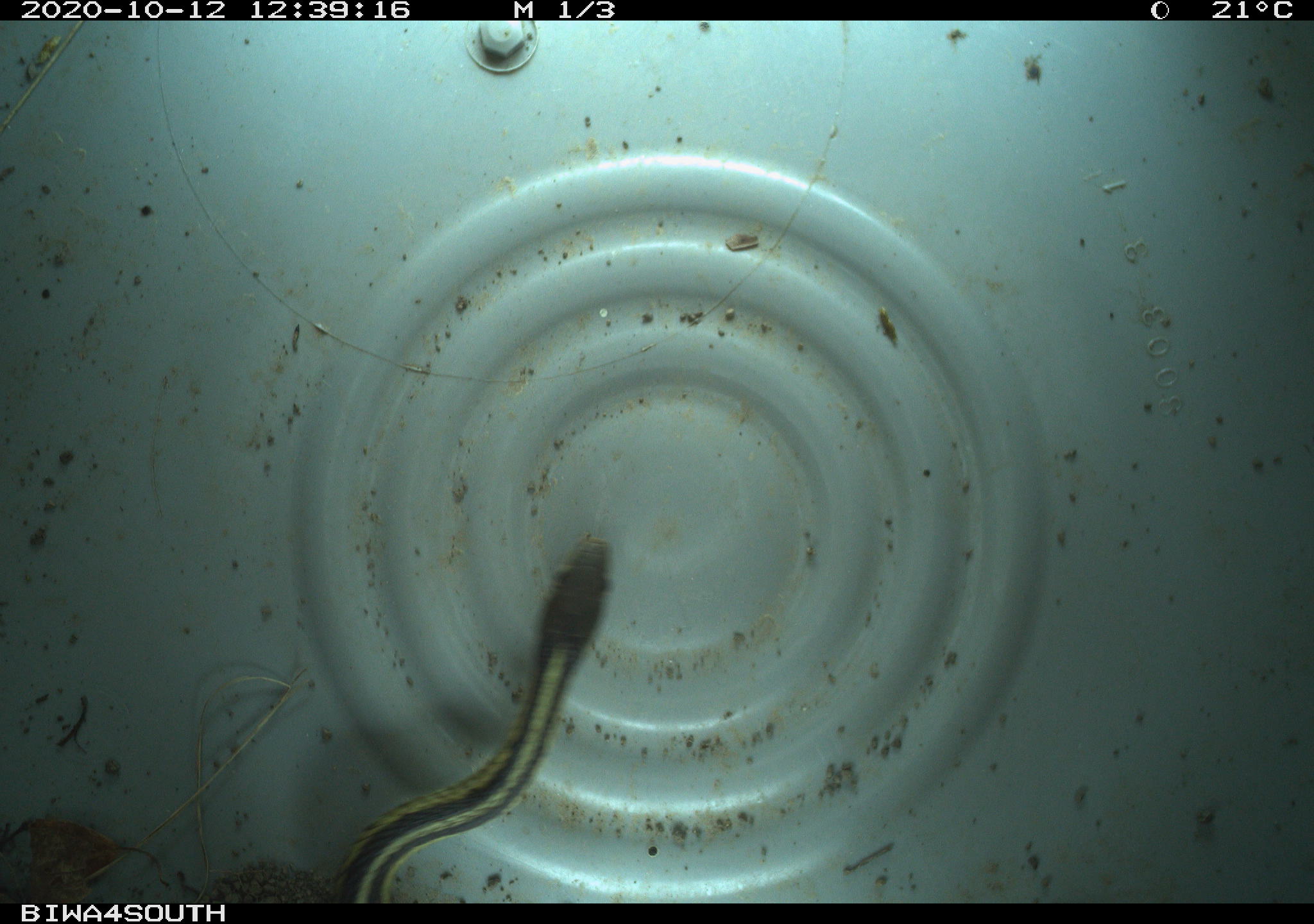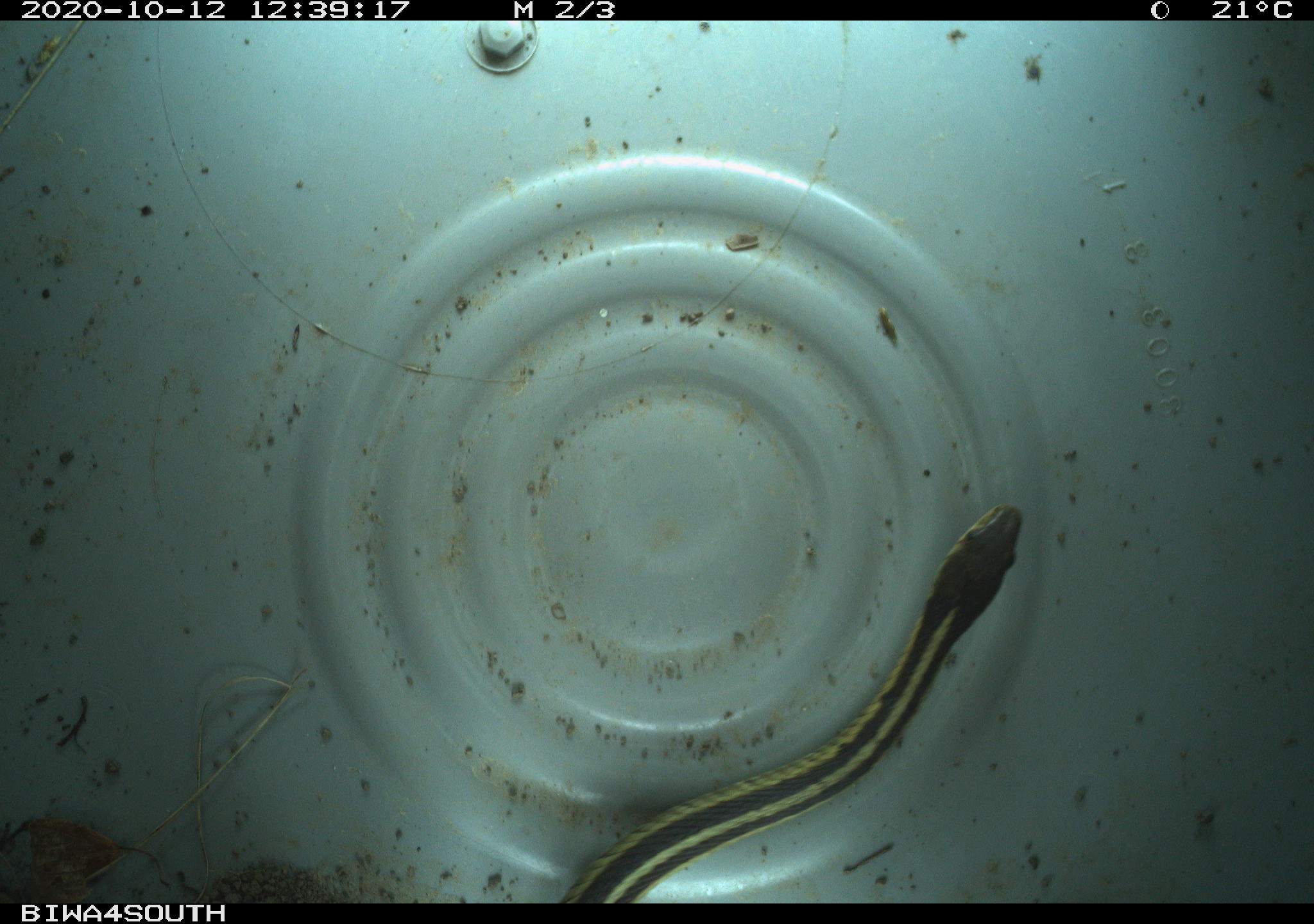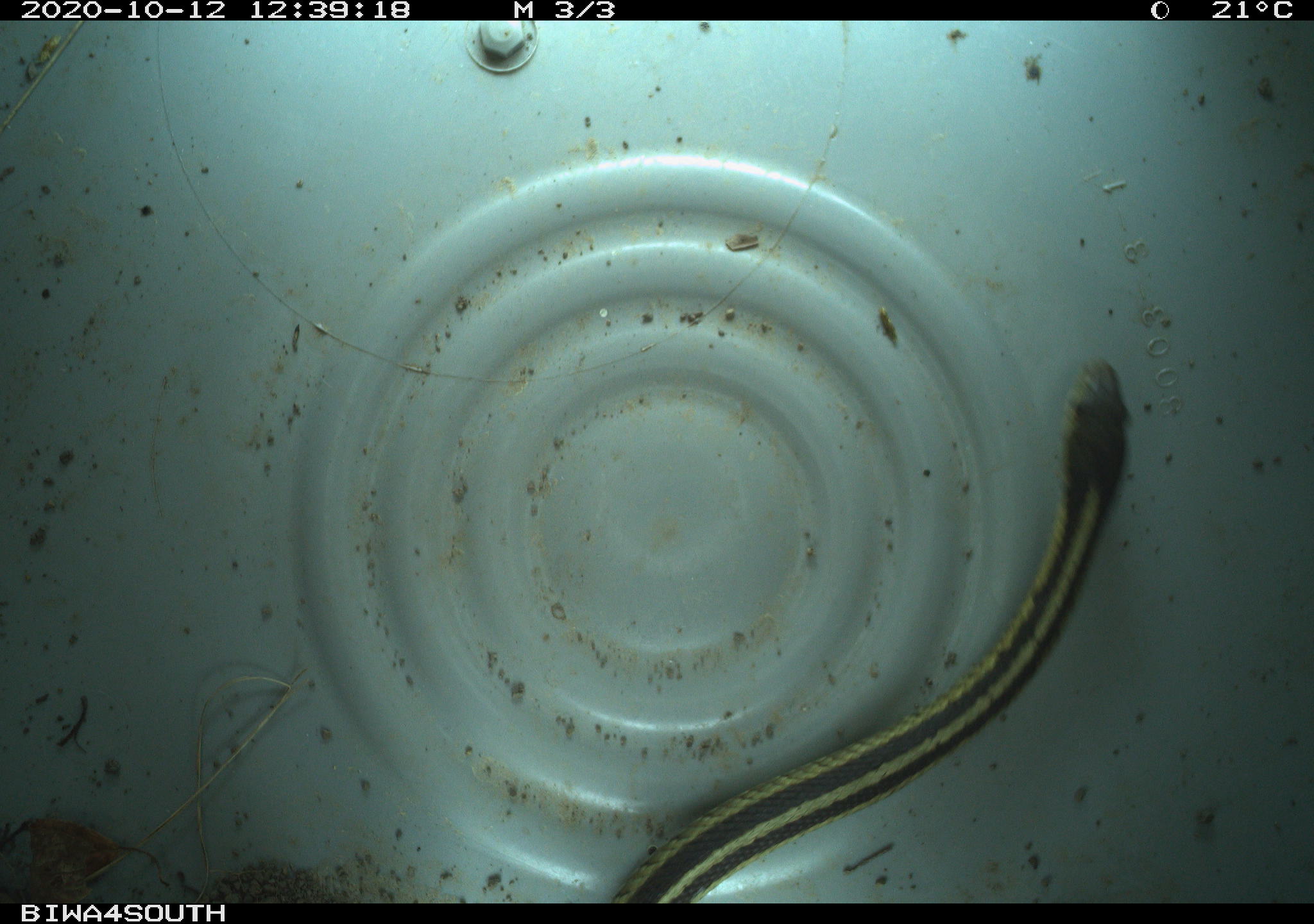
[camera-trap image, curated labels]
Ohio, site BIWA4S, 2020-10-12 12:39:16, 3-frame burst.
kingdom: Animalia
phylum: Chordata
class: Reptilia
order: Squamata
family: Colubridae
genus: Thamnophis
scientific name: Thamnophis sirtalis sirtalis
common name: eastern gartersnake